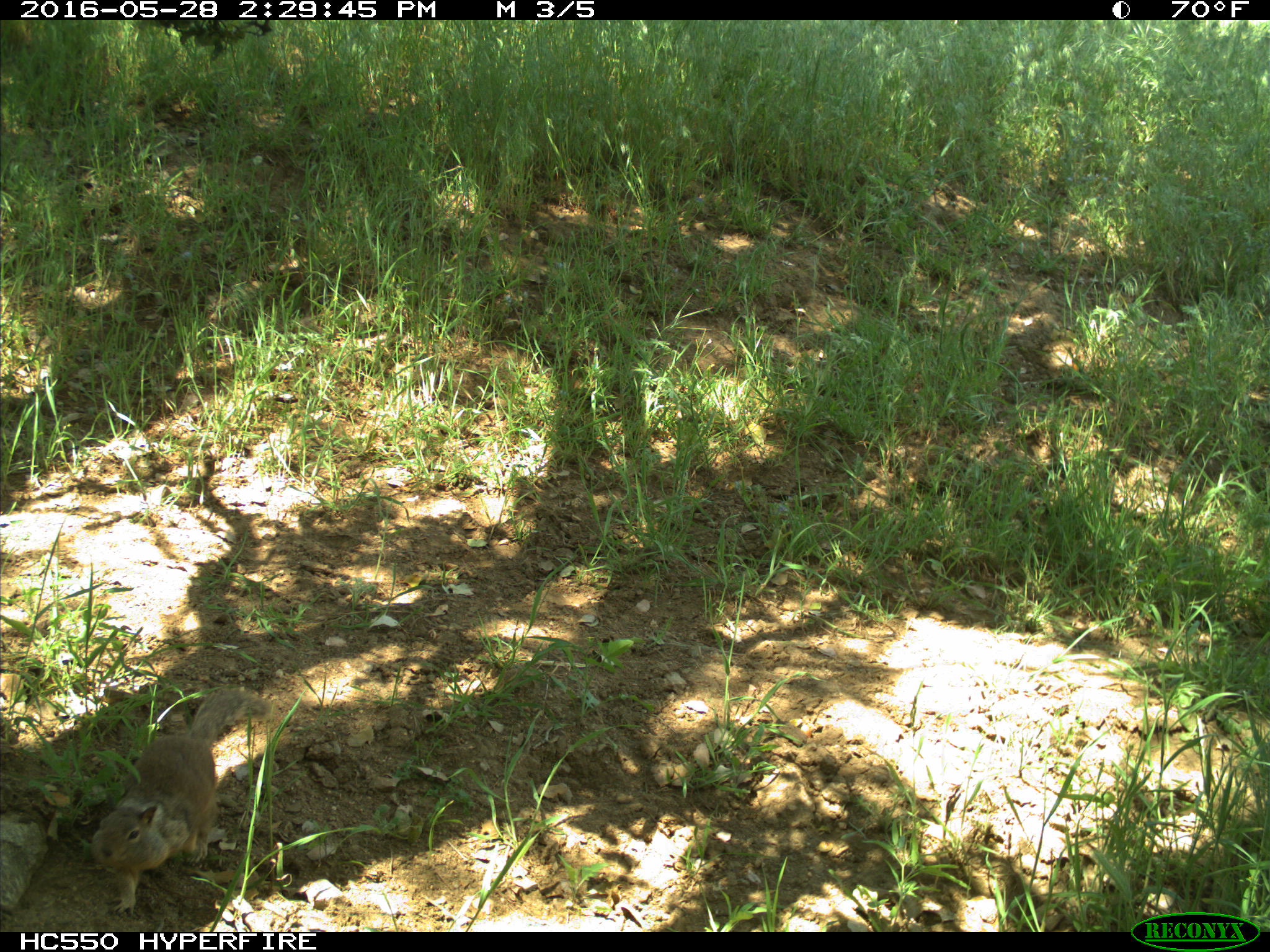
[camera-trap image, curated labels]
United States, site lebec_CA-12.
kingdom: Animalia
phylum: Chordata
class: Mammalia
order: Rodentia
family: Sciuridae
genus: Otospermophilus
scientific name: Otospermophilus beecheyi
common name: california ground squirrel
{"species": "Otospermophilus beecheyi (california ground squirrel)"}